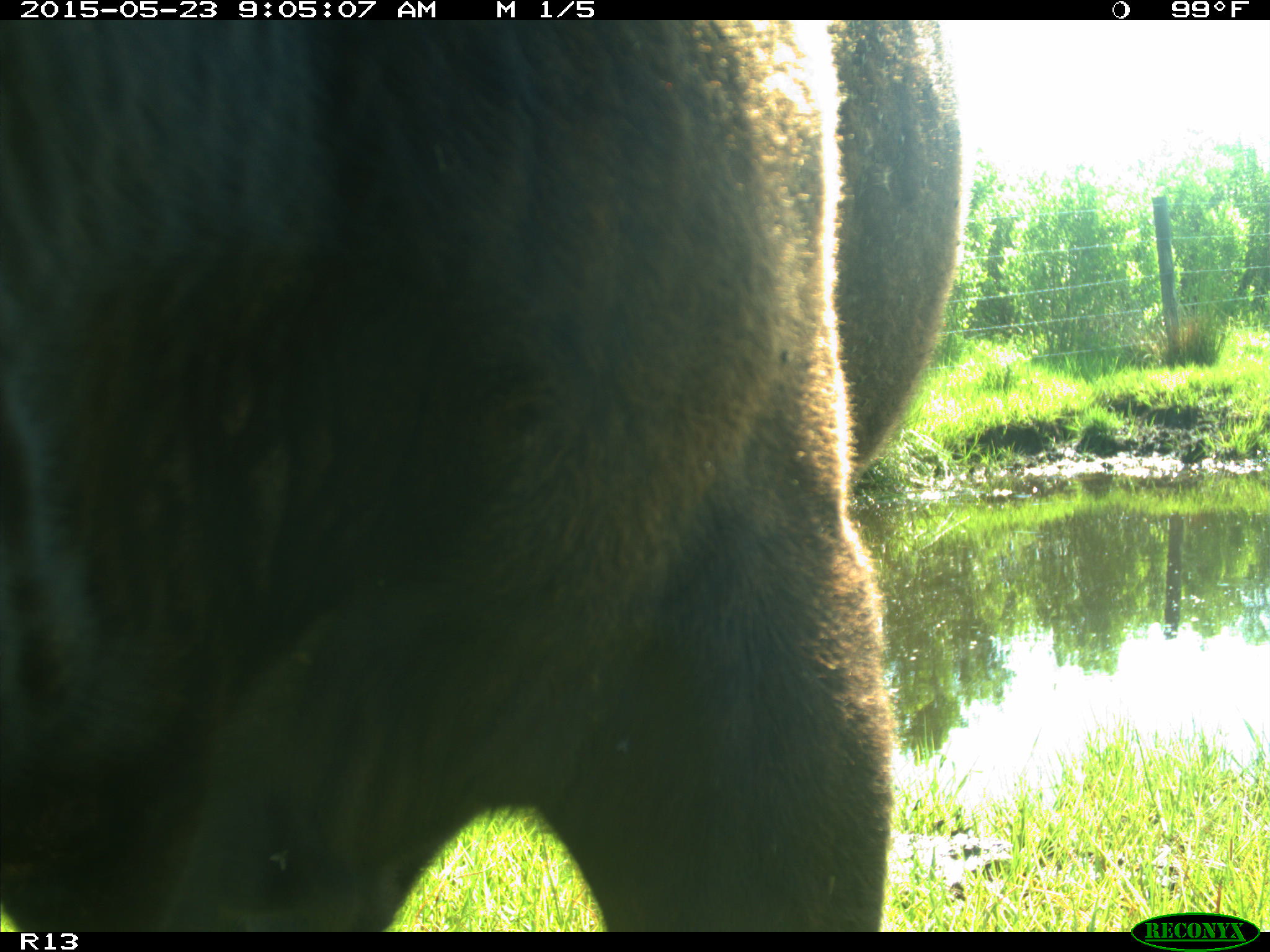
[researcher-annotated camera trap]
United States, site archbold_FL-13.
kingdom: Animalia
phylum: Chordata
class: Mammalia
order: Artiodactyla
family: Bovidae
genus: Bos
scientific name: Bos taurus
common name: domestic cow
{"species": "Bos taurus (domestic cow)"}